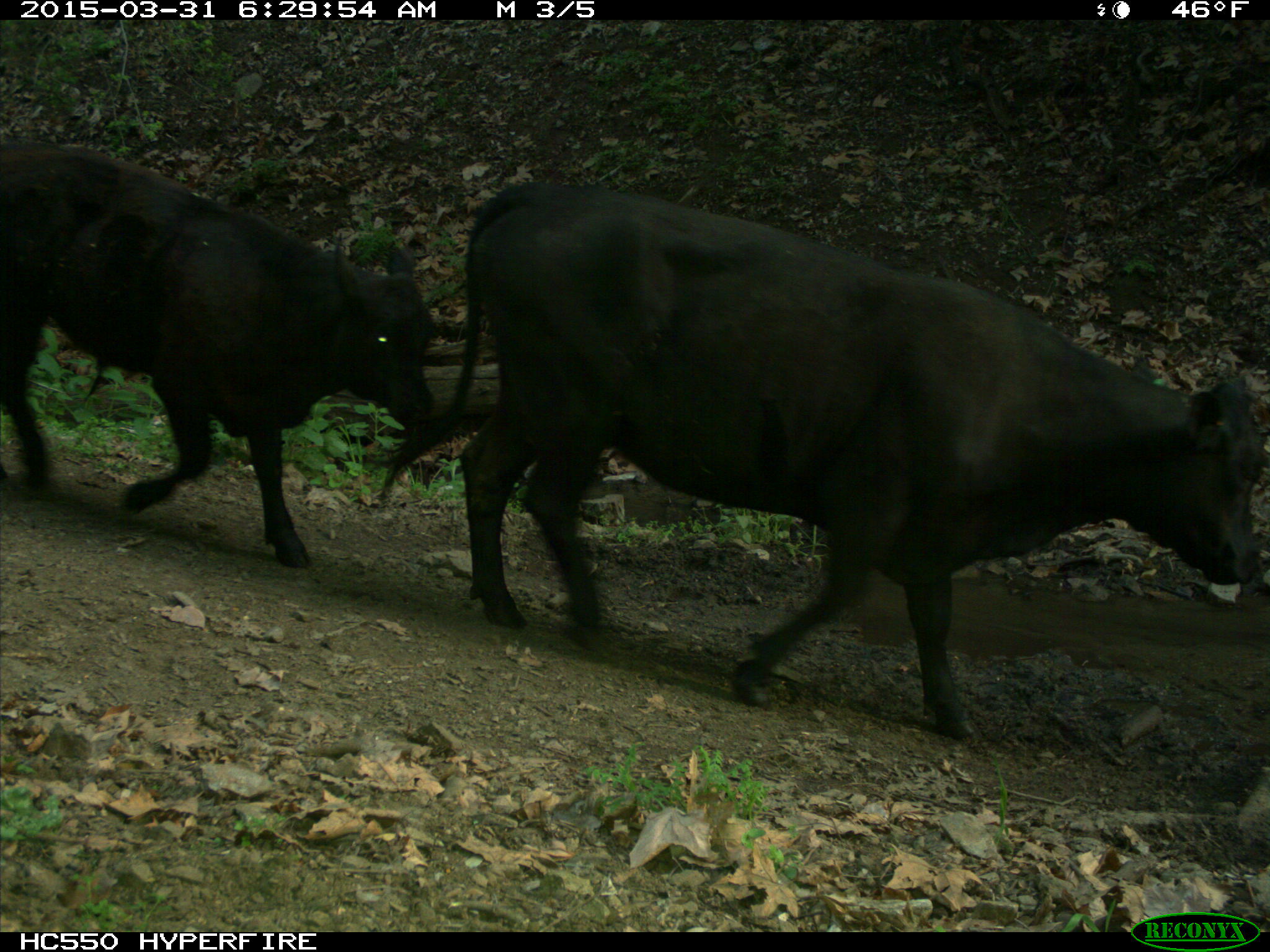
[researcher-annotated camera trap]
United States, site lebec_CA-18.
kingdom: Animalia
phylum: Chordata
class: Mammalia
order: Artiodactyla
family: Bovidae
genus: Bos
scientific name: Bos taurus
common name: domestic cow